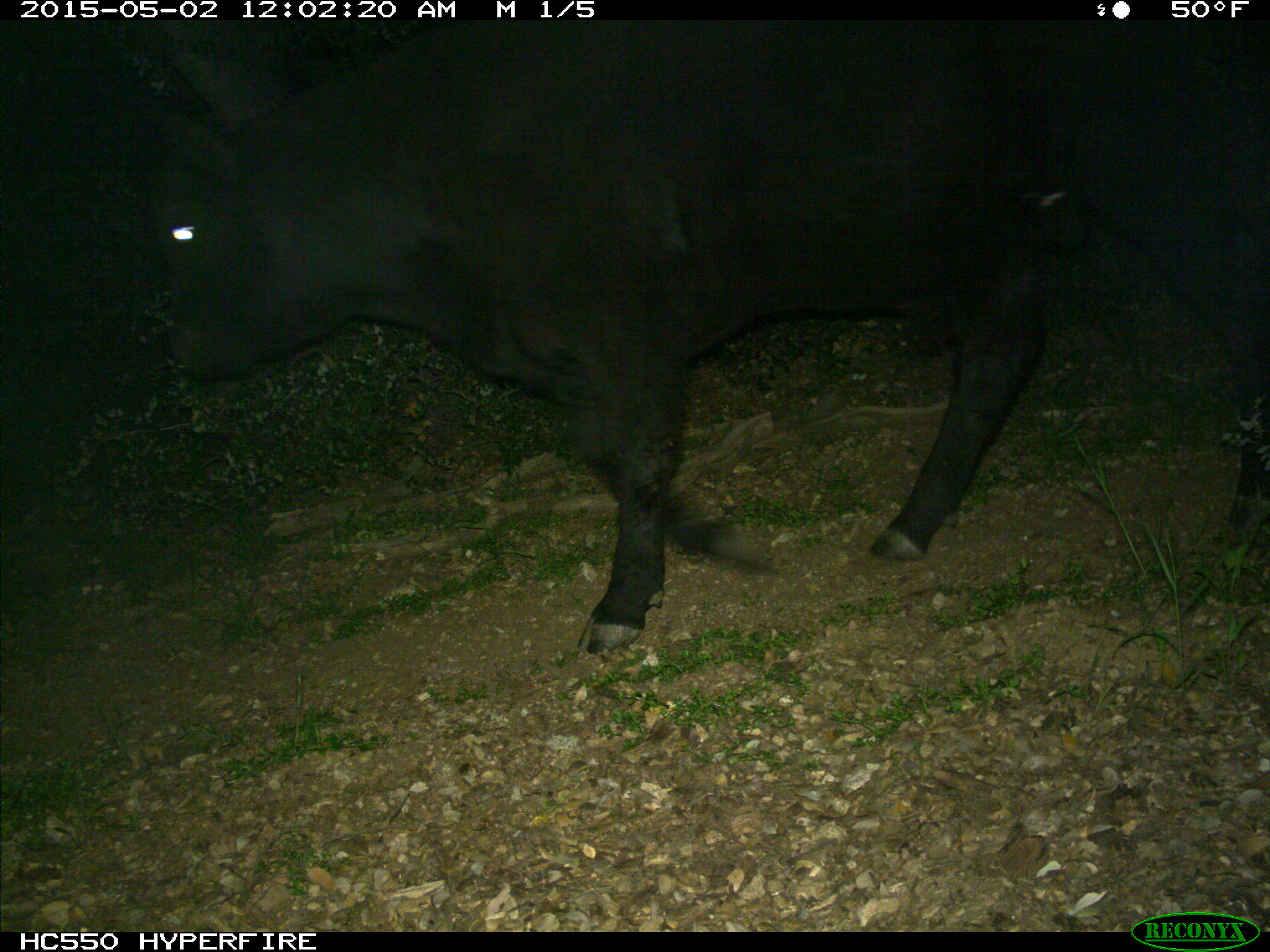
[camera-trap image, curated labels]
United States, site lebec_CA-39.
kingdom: Animalia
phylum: Chordata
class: Mammalia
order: Artiodactyla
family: Bovidae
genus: Bos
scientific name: Bos taurus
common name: domestic cow